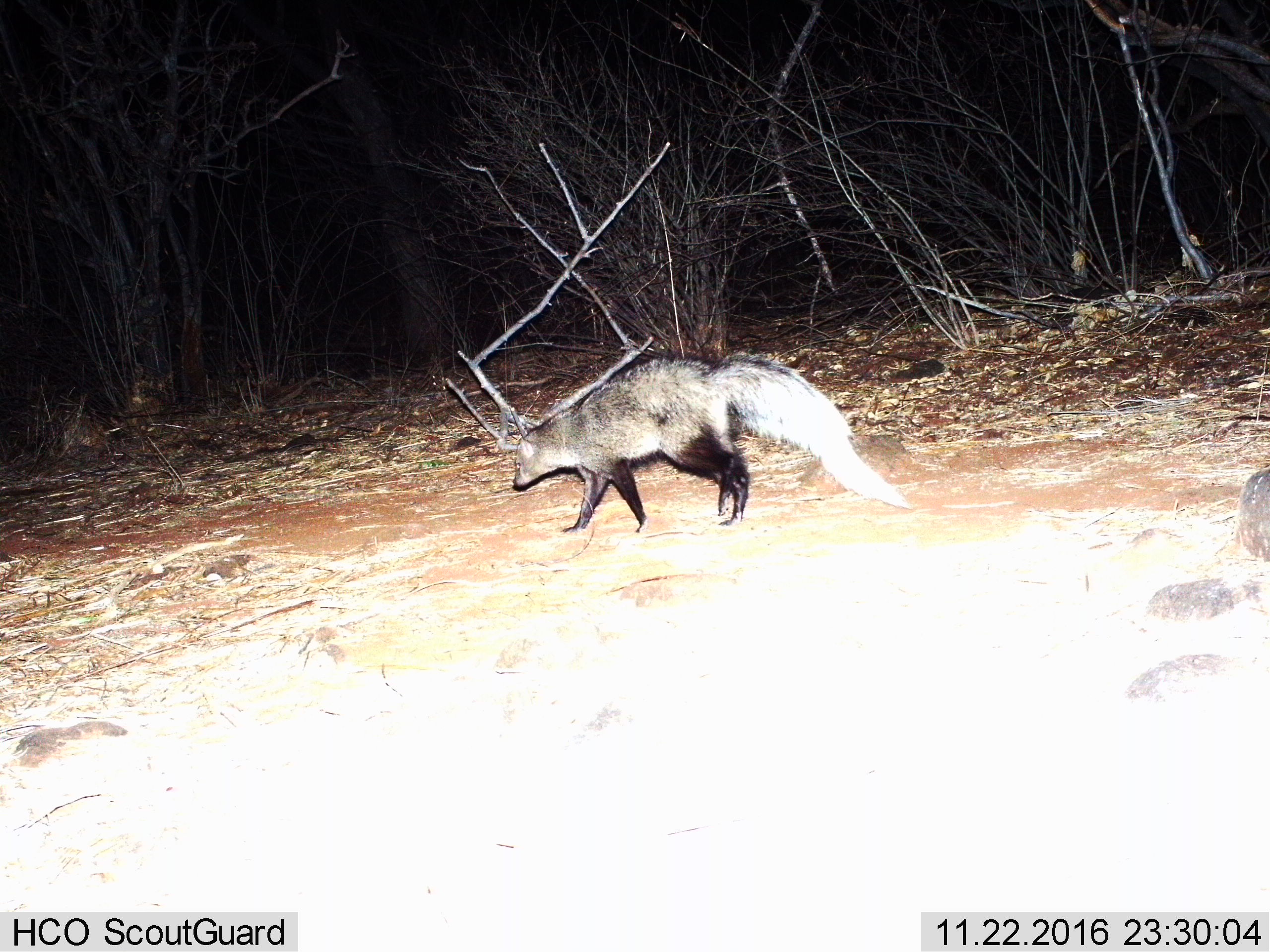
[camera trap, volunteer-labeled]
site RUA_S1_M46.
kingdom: Animalia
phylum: Chordata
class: Mammalia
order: Carnivora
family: Herpestidae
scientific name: Herpestidae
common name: mongoose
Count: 1.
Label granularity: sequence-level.